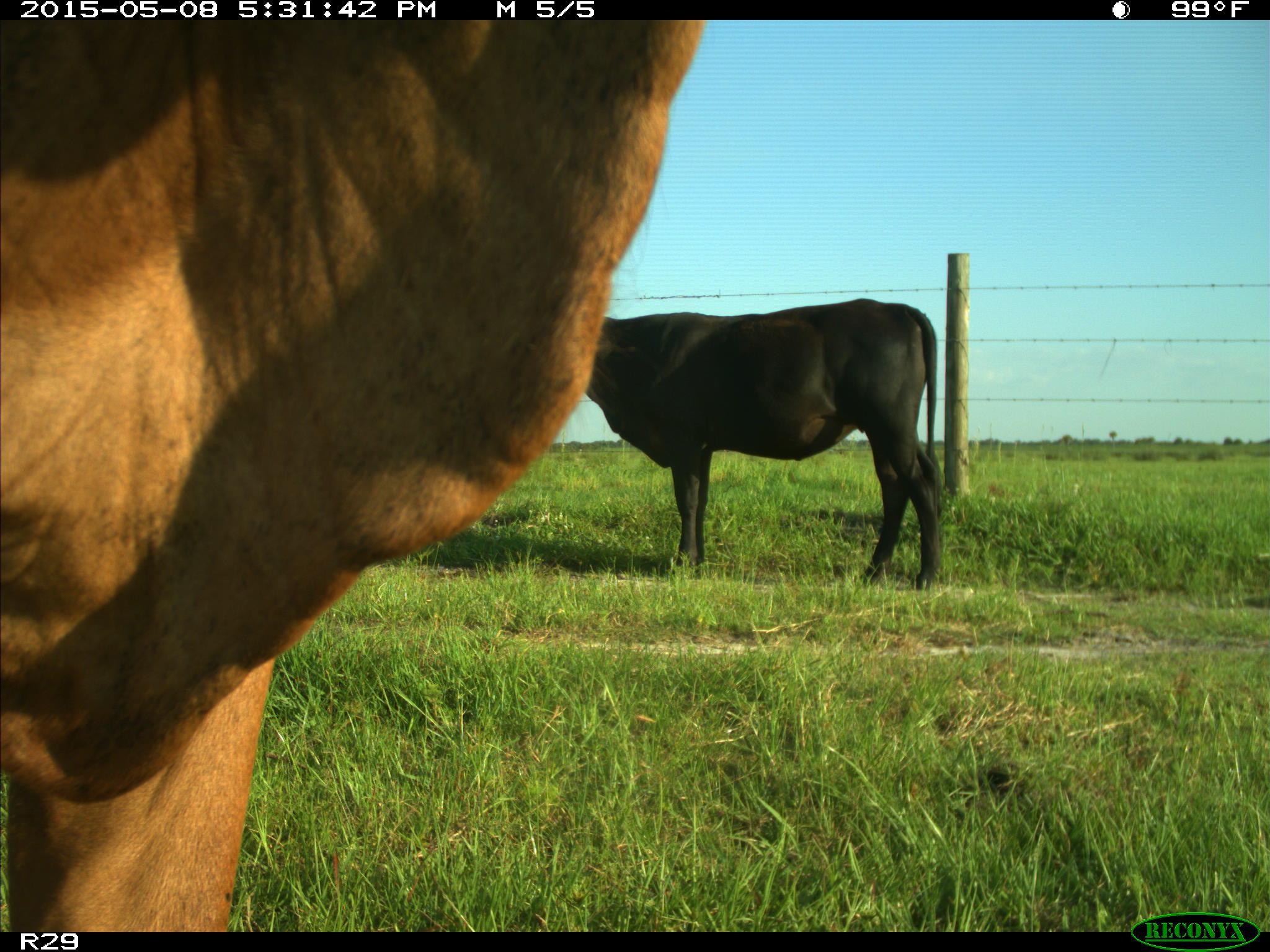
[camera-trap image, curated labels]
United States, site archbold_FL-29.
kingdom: Animalia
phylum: Chordata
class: Mammalia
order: Artiodactyla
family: Bovidae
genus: Bos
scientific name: Bos taurus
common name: domestic cow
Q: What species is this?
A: Bos taurus (domestic cow).